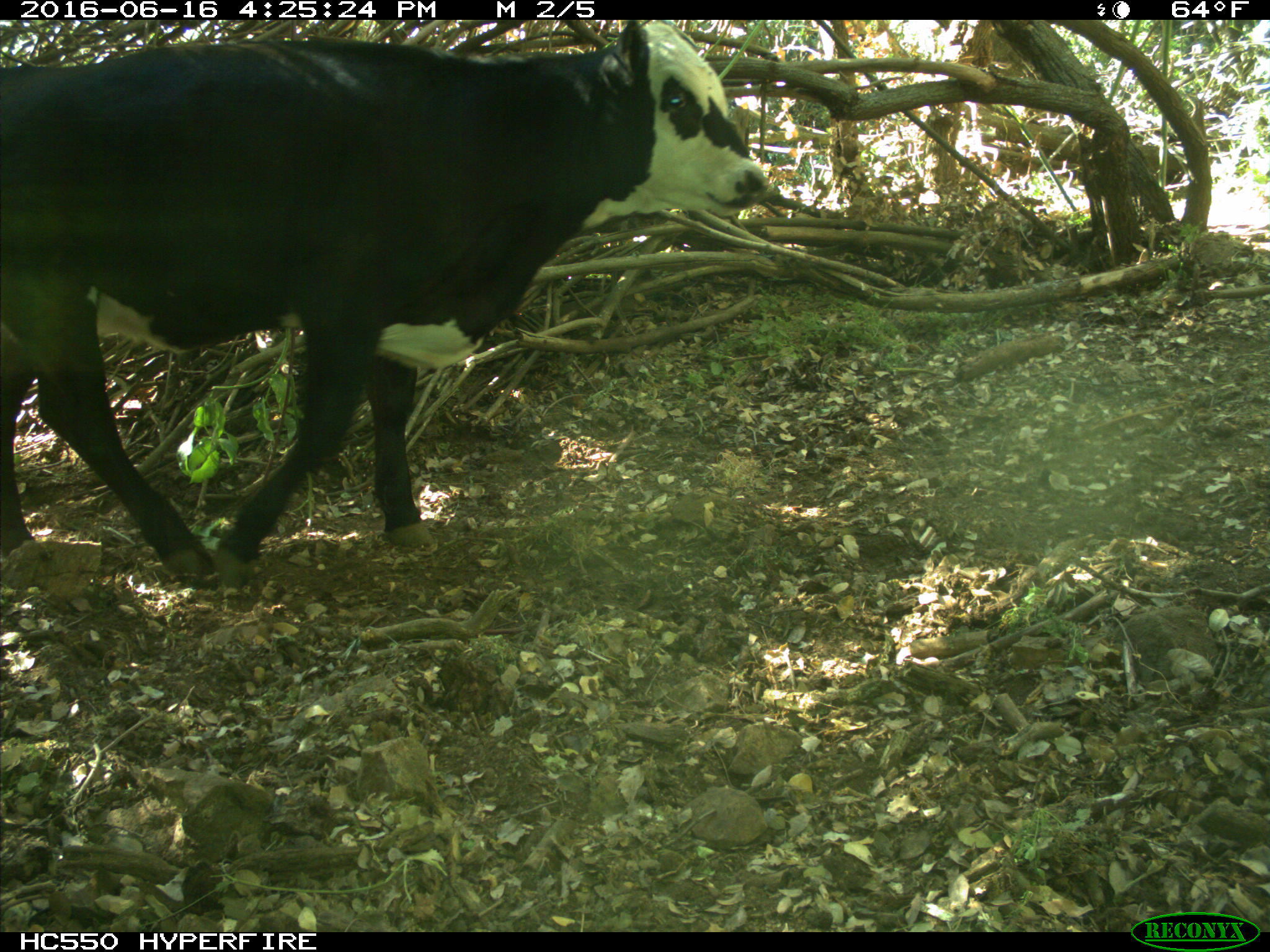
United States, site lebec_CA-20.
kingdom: Animalia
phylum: Chordata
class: Mammalia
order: Artiodactyla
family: Bovidae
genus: Bos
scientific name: Bos taurus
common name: domestic cow